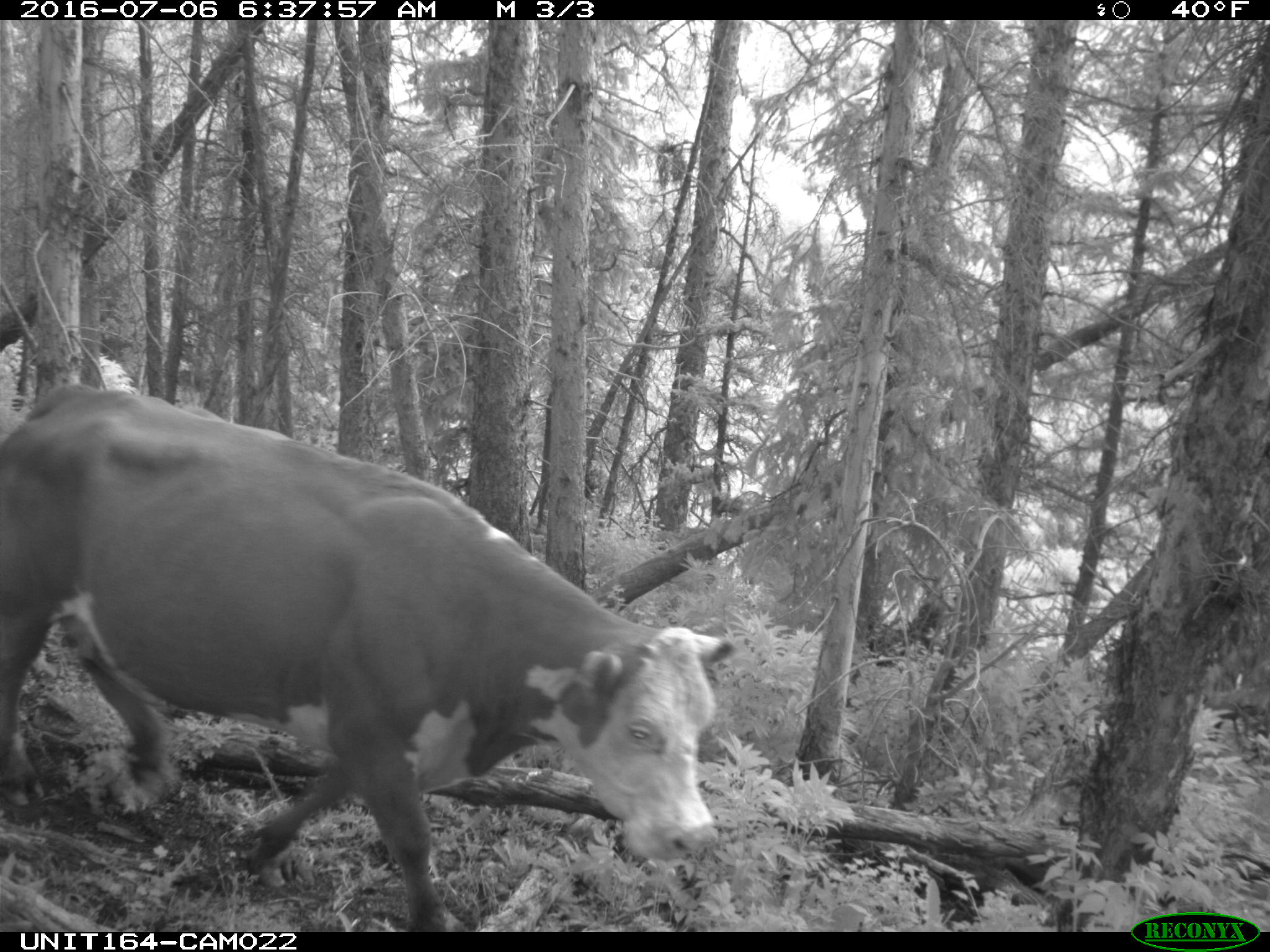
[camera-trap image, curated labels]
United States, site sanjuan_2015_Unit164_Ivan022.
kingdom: Animalia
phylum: Chordata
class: Mammalia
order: Artiodactyla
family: Bovidae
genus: Bos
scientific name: Bos taurus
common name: domestic cow